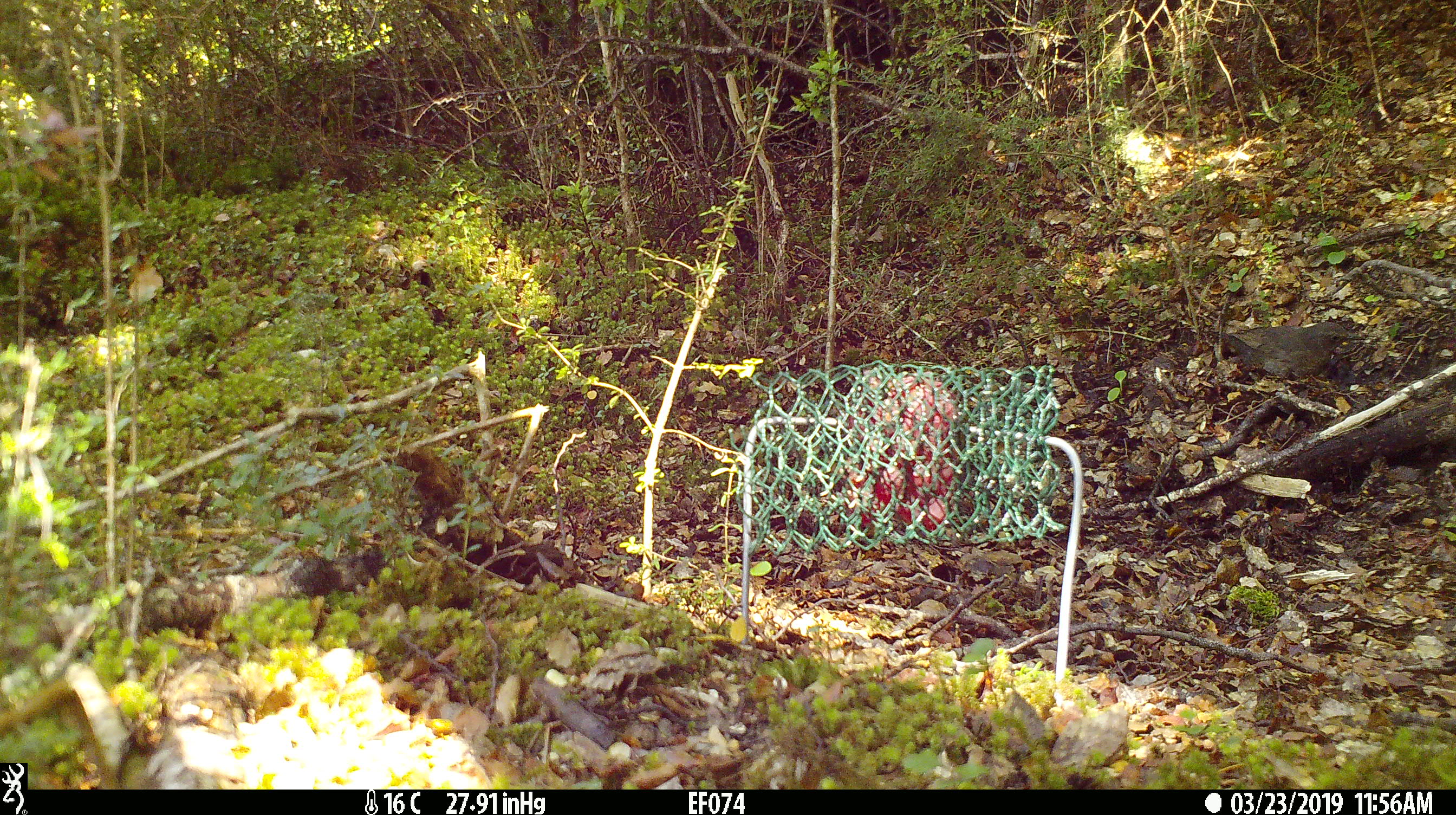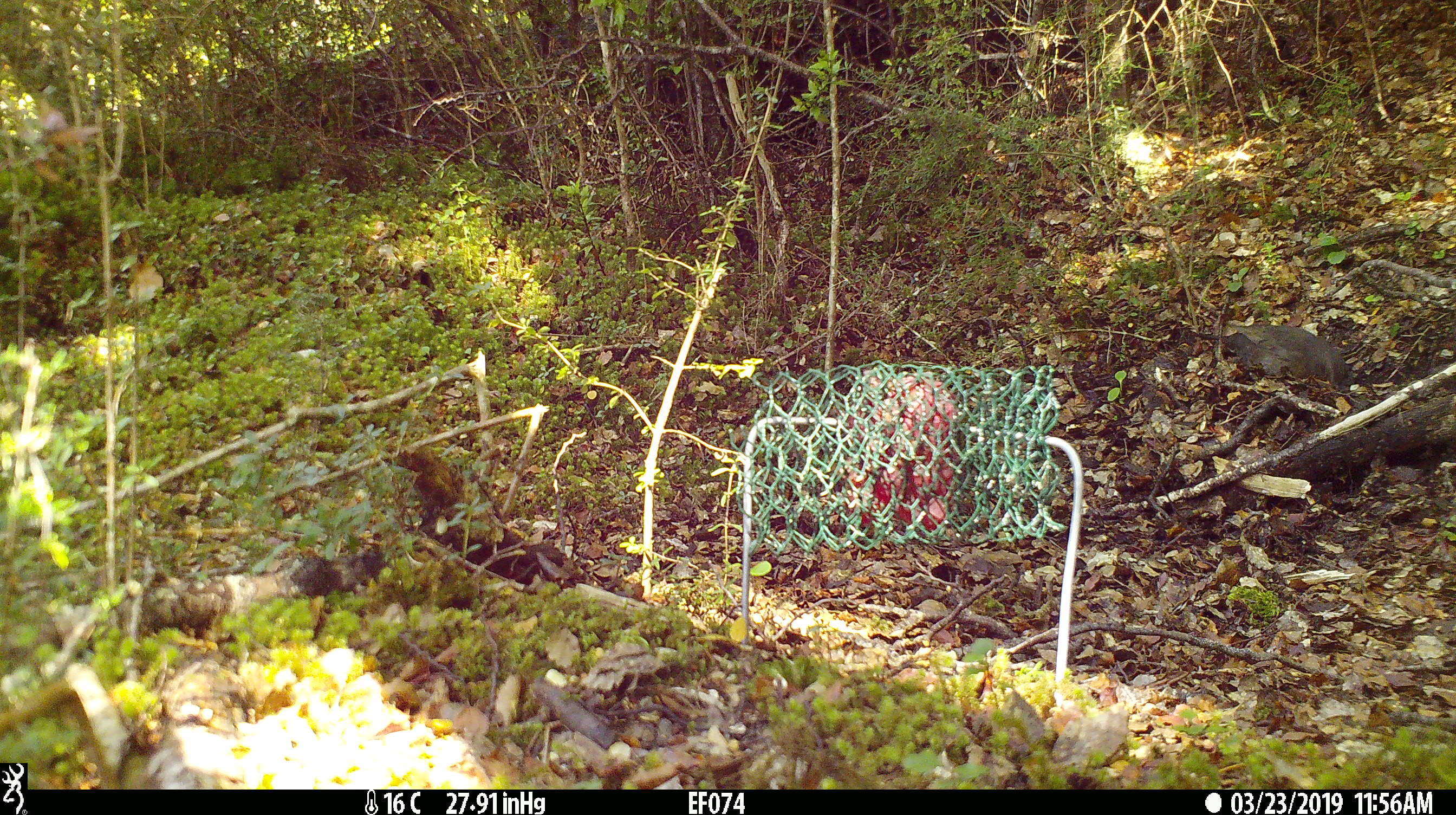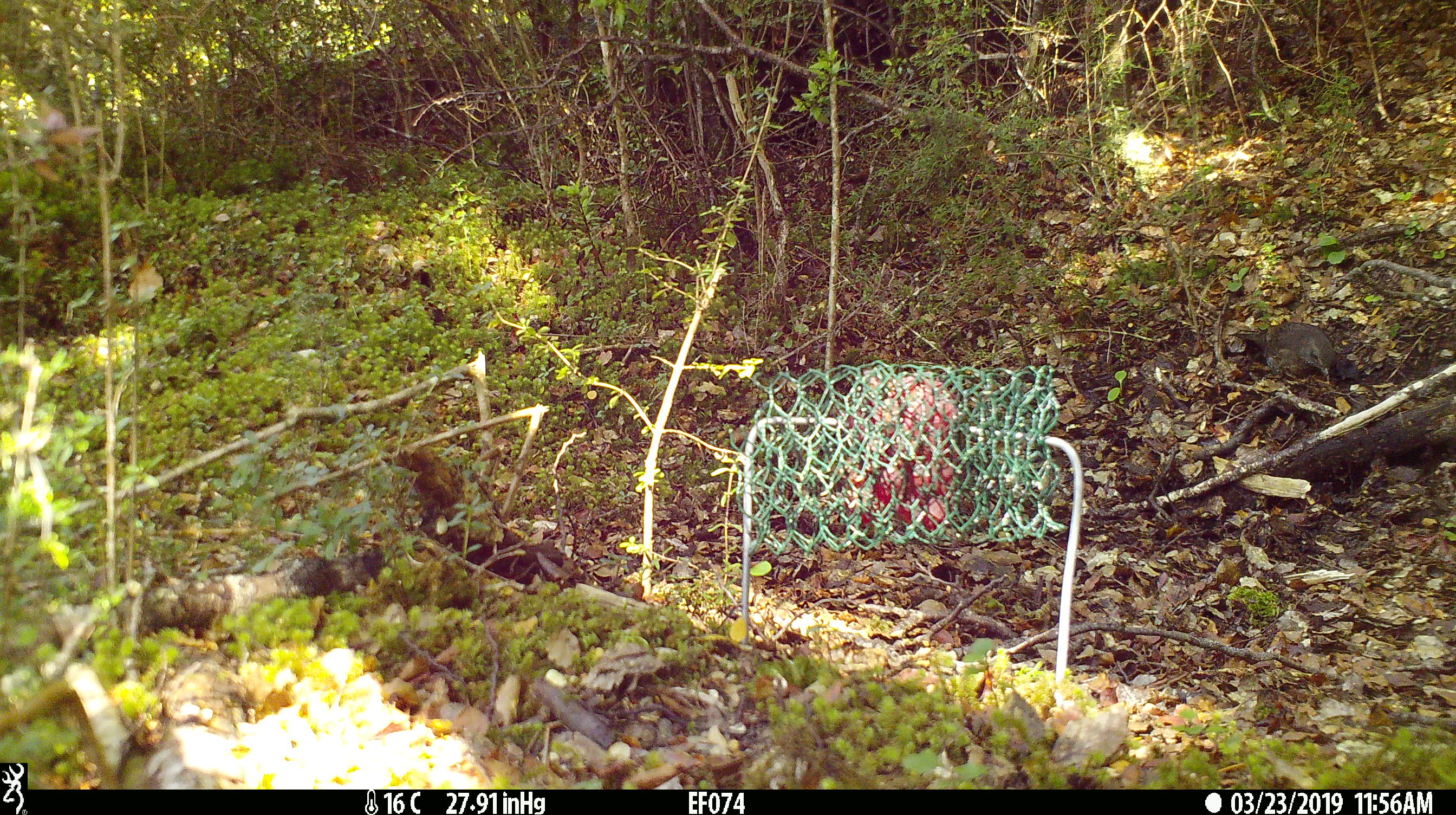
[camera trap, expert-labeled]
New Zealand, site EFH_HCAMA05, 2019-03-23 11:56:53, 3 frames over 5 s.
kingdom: Animalia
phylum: Chordata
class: Aves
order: Passeriformes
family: Turdidae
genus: Turdus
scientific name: Turdus merula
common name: eurasian blackbird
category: blackbird